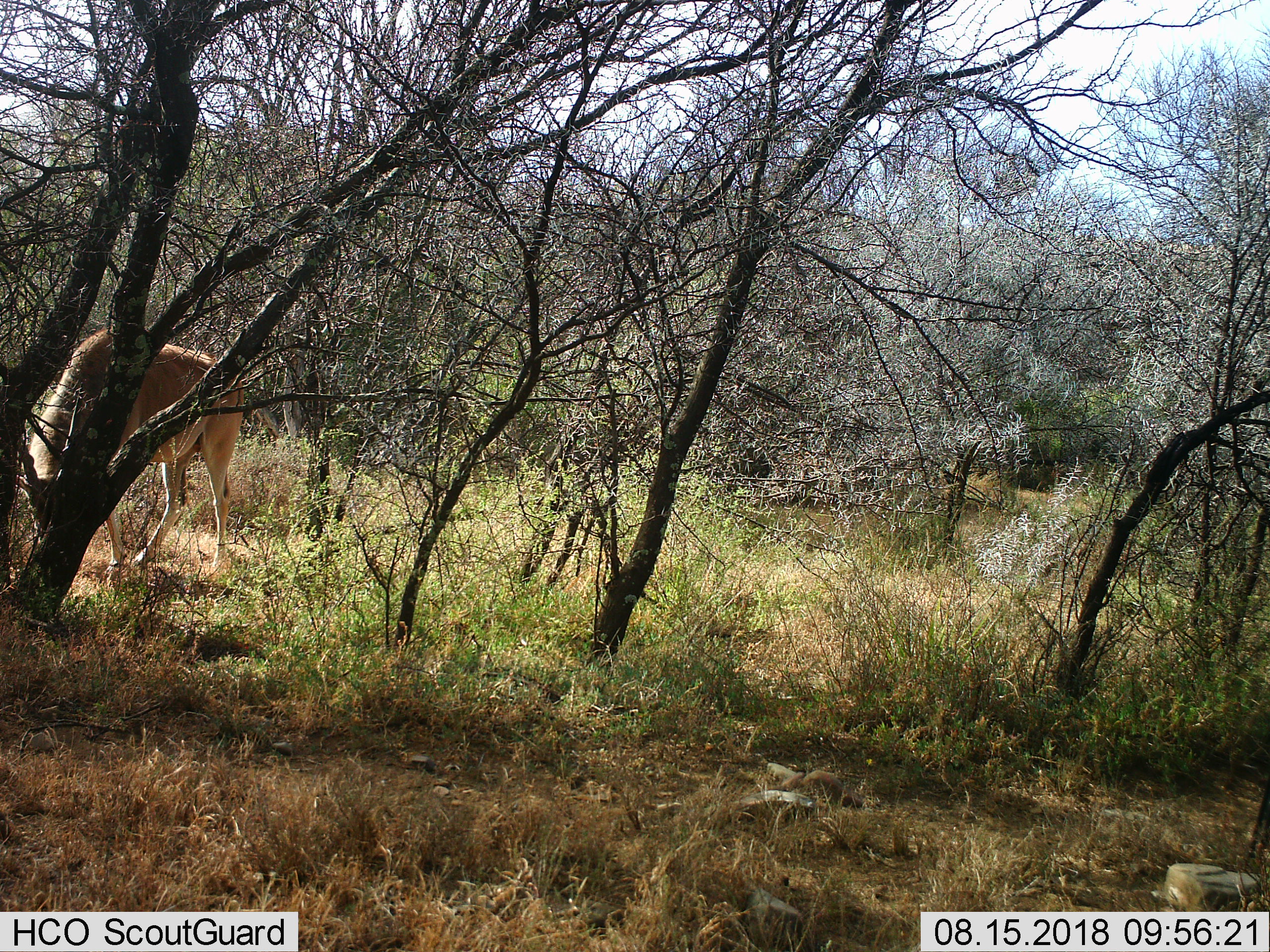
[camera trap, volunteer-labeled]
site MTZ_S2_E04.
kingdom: Animalia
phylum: Chordata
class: Mammalia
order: Artiodactyla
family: Bovidae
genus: Tragelaphus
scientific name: Tragelaphus oryx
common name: eland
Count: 1.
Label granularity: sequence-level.